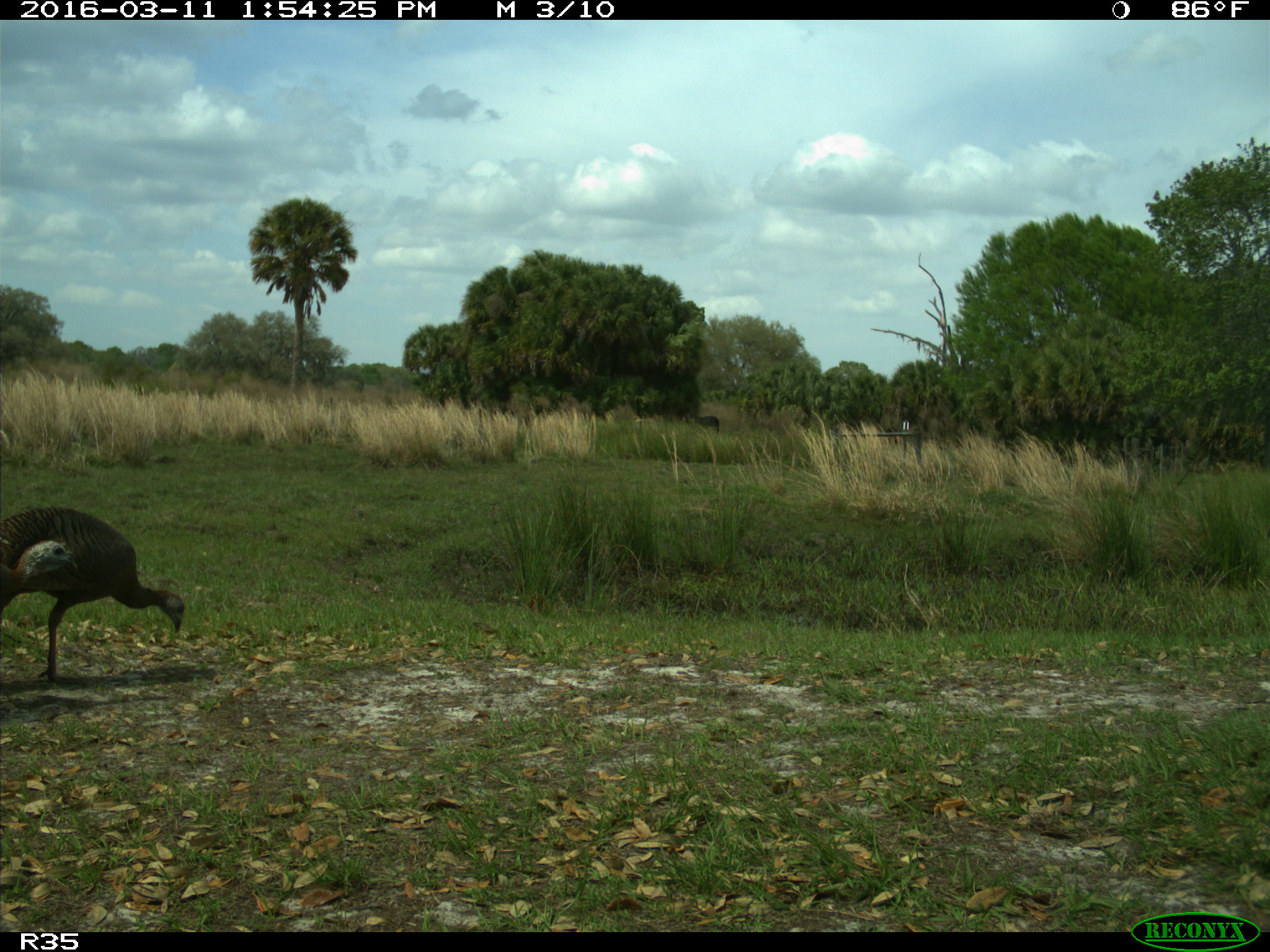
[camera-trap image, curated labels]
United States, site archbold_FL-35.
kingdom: Animalia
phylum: Chordata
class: Aves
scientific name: Aves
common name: birds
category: unidentified bird